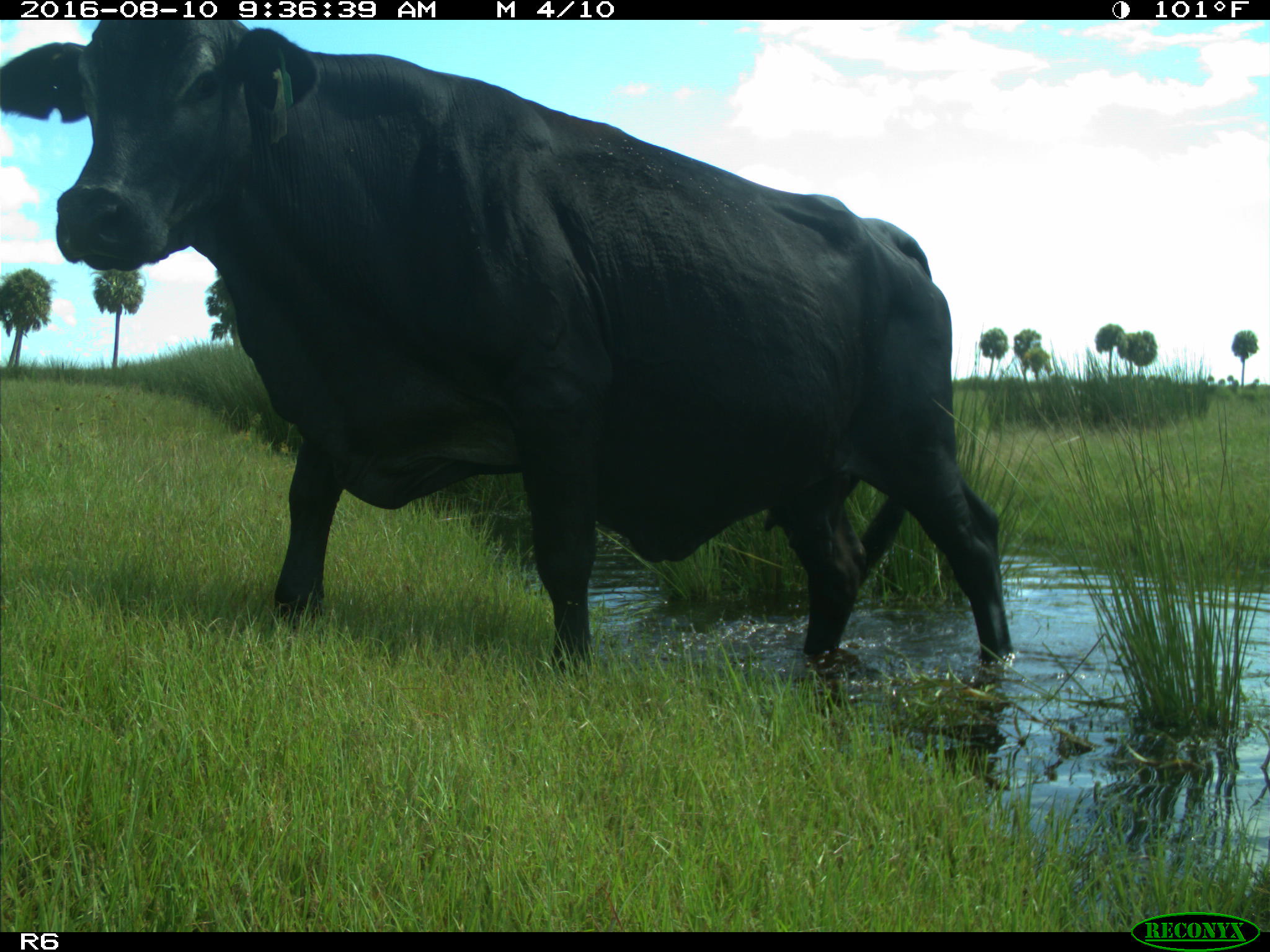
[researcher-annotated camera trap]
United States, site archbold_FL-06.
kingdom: Animalia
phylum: Chordata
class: Mammalia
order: Artiodactyla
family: Bovidae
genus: Bos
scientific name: Bos taurus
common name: domestic cow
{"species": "Bos taurus (domestic cow)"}